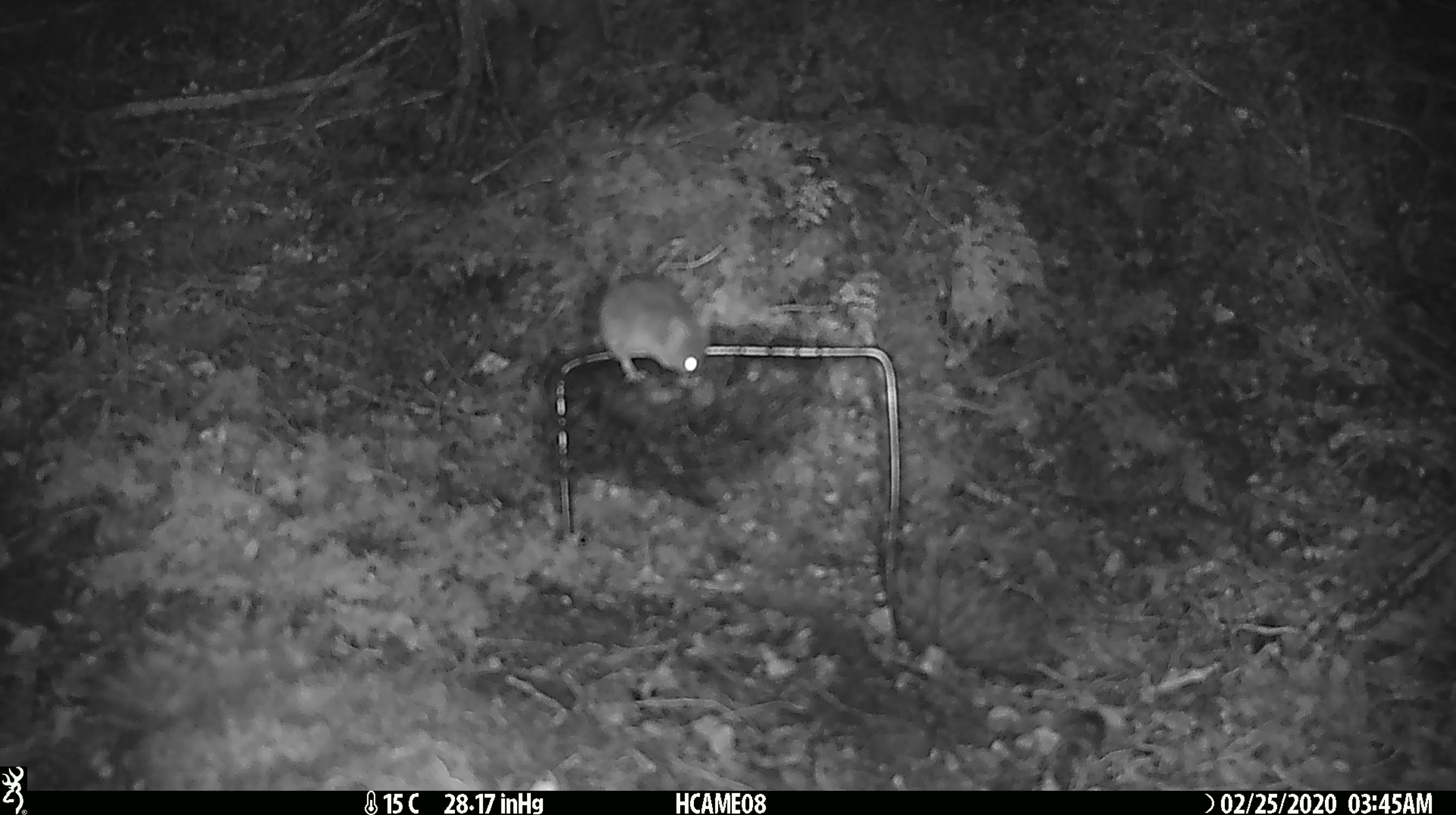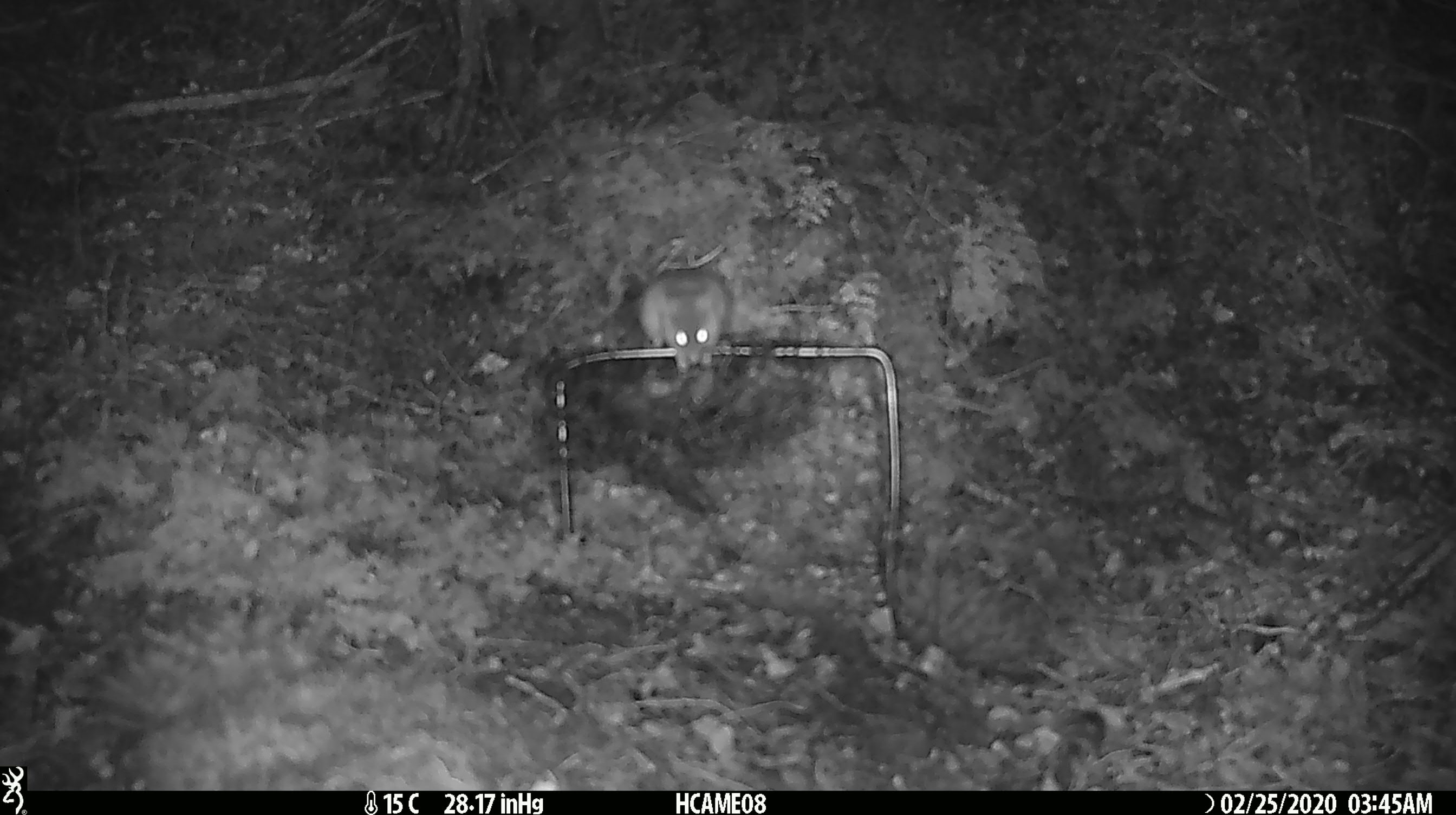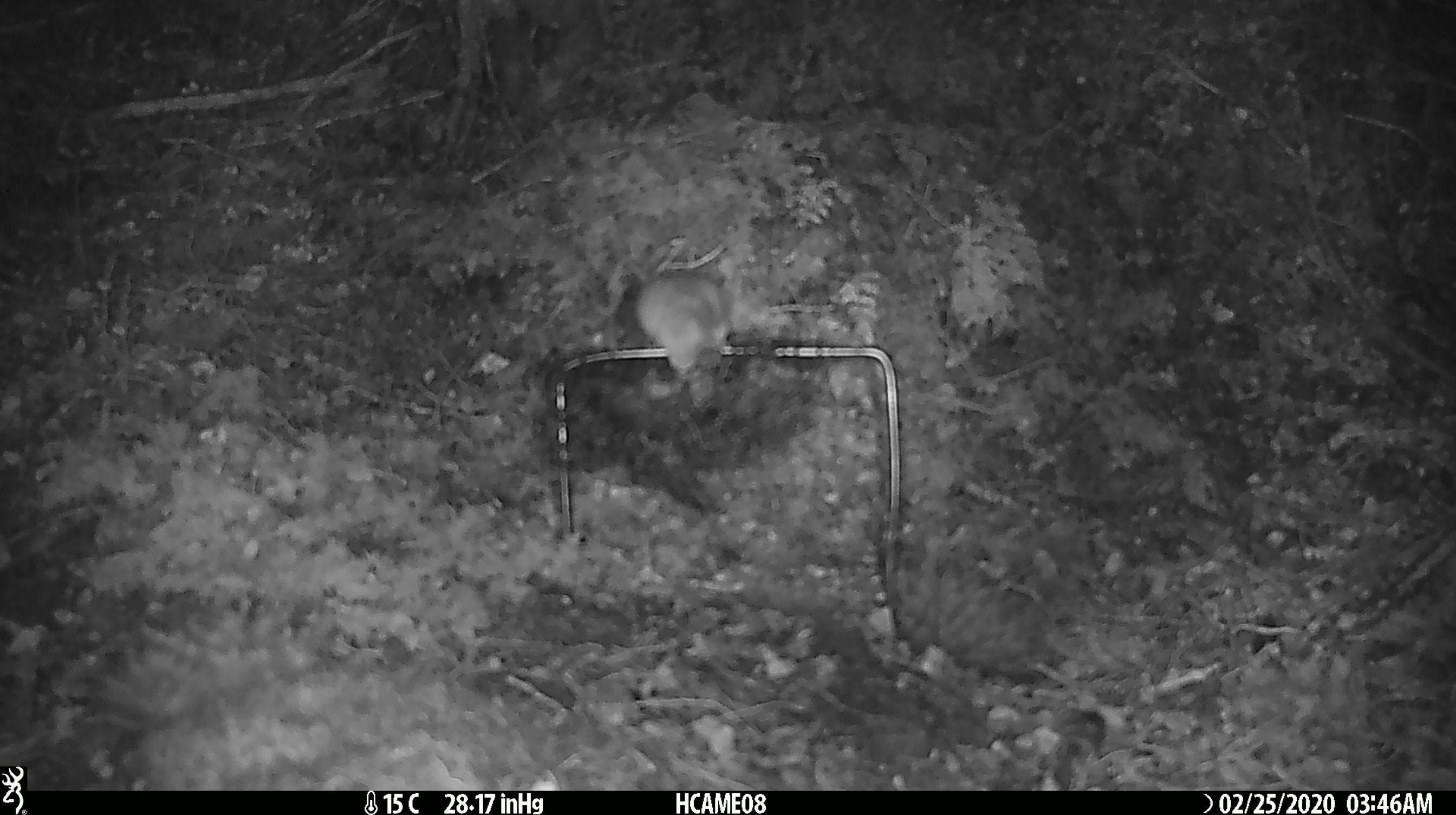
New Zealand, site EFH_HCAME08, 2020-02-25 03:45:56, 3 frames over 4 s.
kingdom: Animalia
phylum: Chordata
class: Mammalia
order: Rodentia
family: Muridae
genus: Mus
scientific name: Mus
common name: mouse